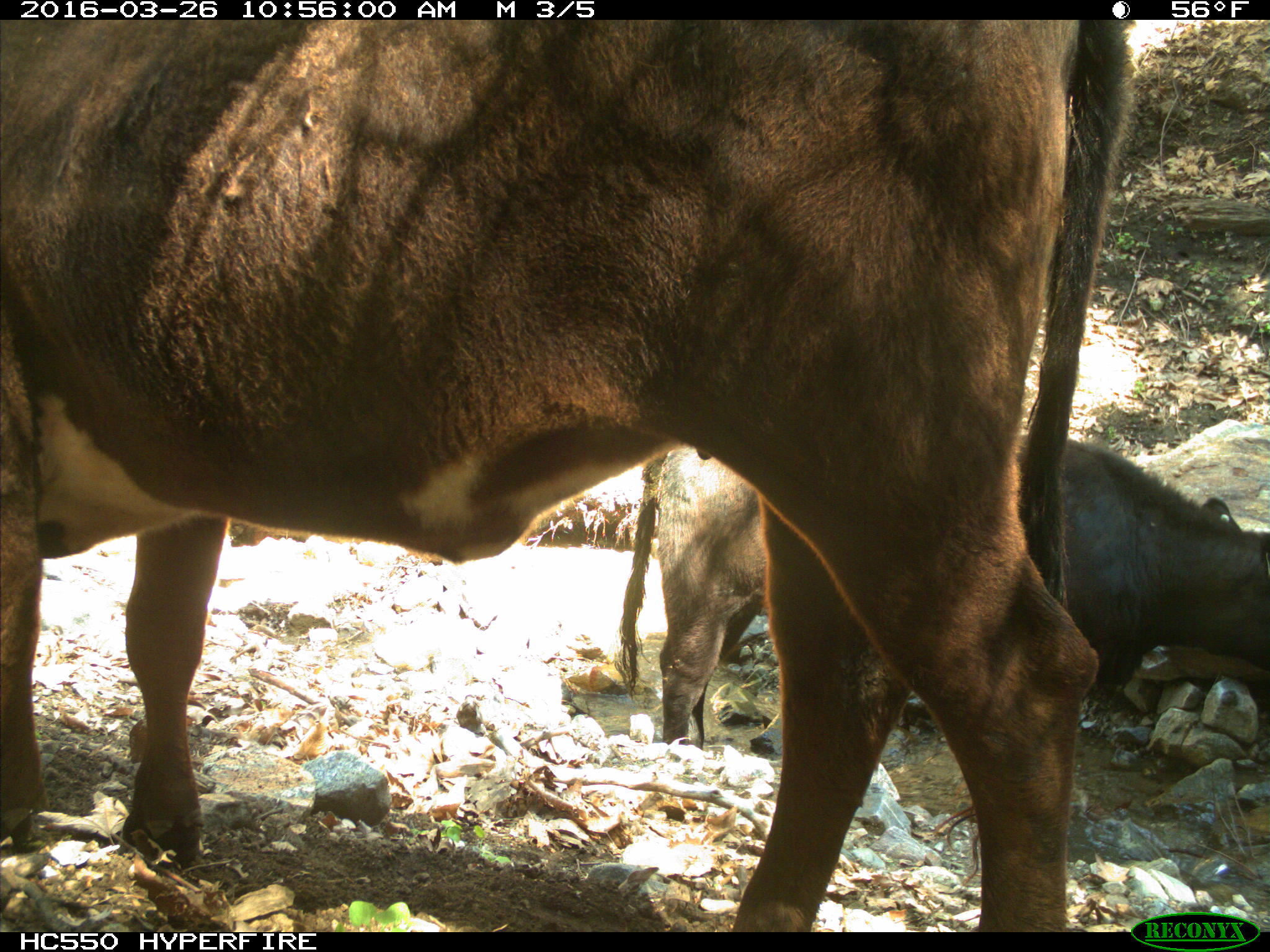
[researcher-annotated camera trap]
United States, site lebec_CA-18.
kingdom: Animalia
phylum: Chordata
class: Mammalia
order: Artiodactyla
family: Bovidae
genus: Bos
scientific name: Bos taurus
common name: domestic cow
Bos taurus (domestic cow).